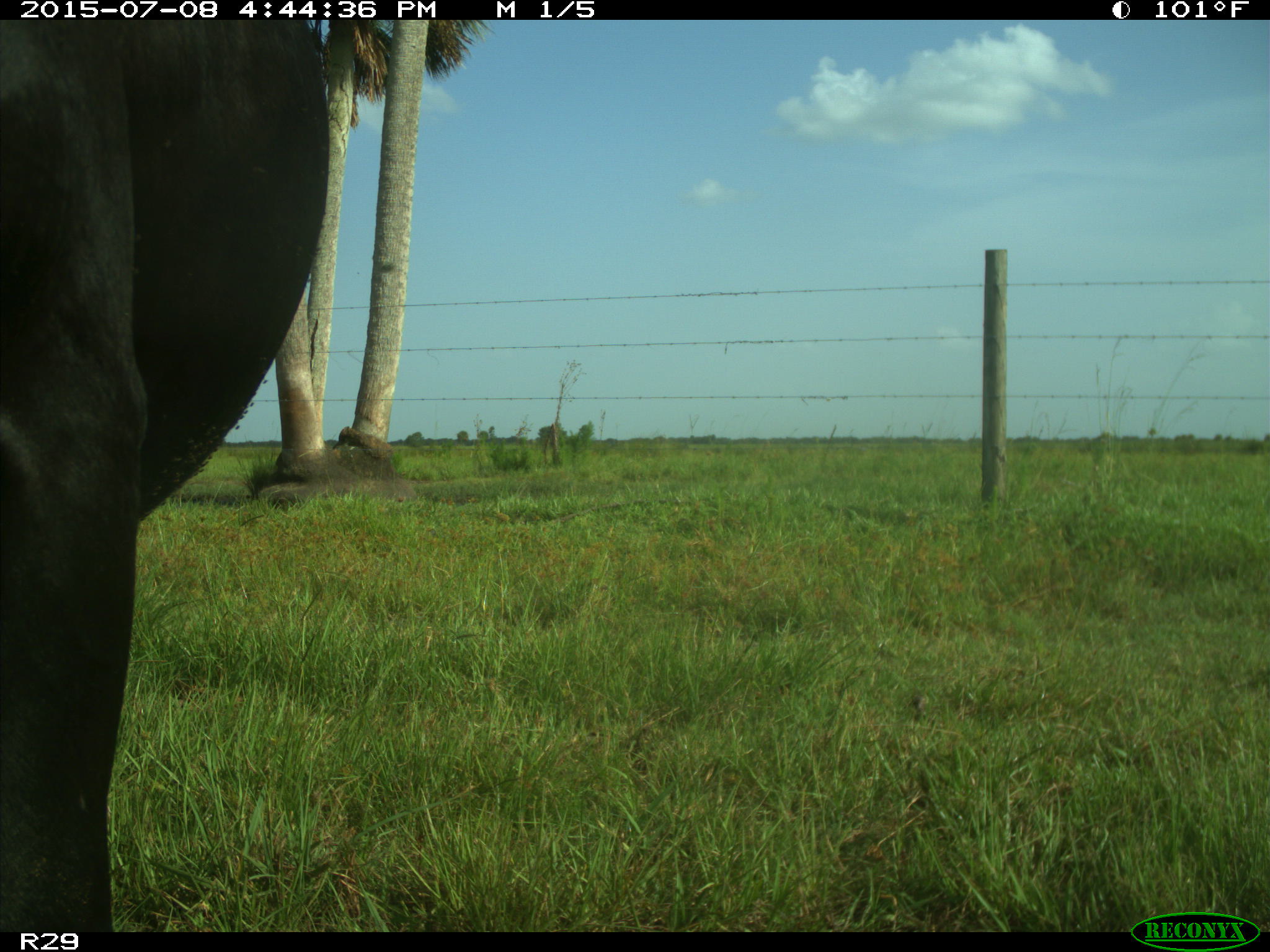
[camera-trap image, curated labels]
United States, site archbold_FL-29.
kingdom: Animalia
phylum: Chordata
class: Mammalia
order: Artiodactyla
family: Bovidae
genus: Bos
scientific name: Bos taurus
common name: domestic cow